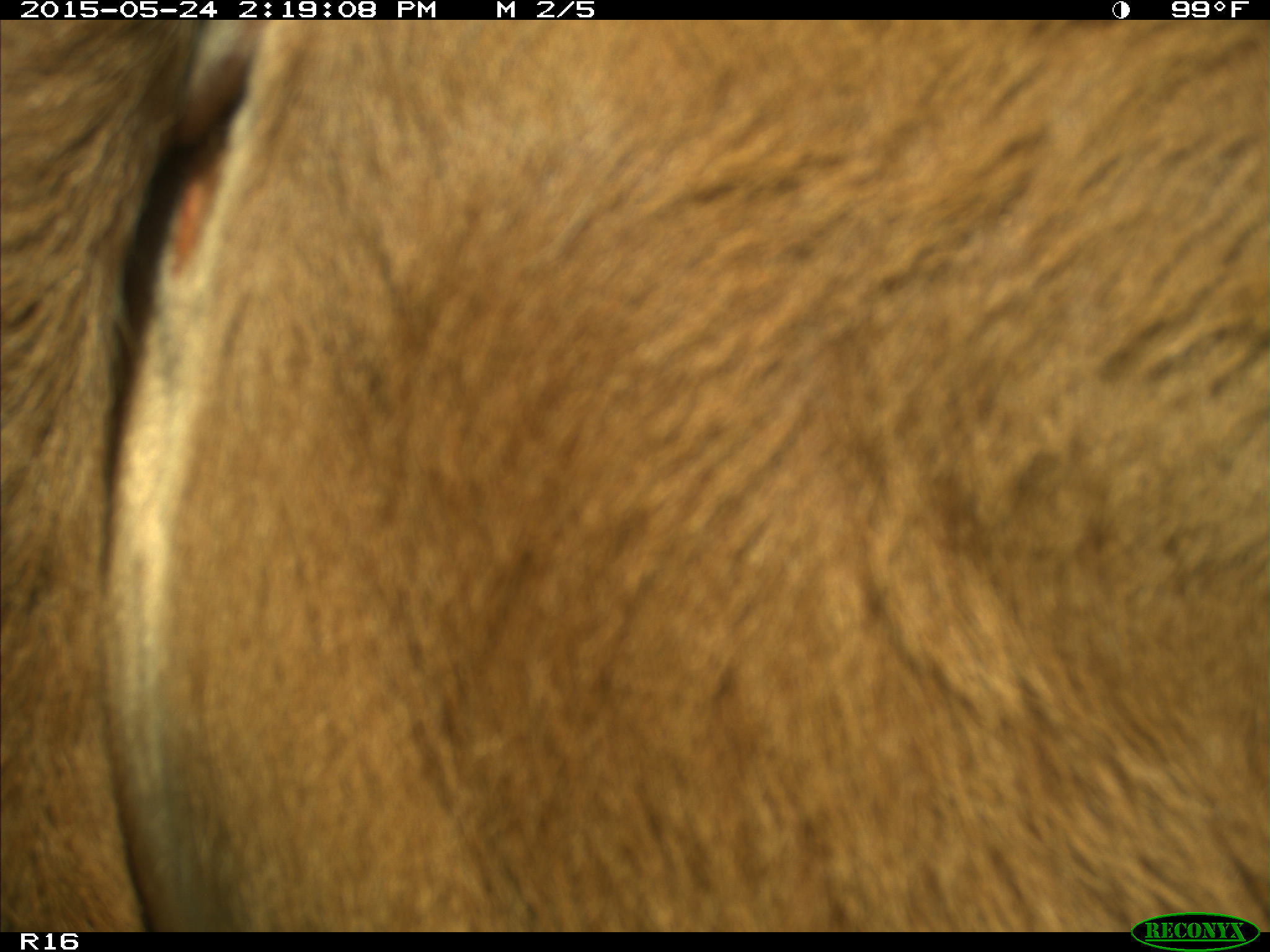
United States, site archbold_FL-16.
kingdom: Animalia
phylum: Chordata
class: Mammalia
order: Artiodactyla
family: Bovidae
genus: Bos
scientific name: Bos taurus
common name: domestic cow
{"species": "Bos taurus (domestic cow)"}